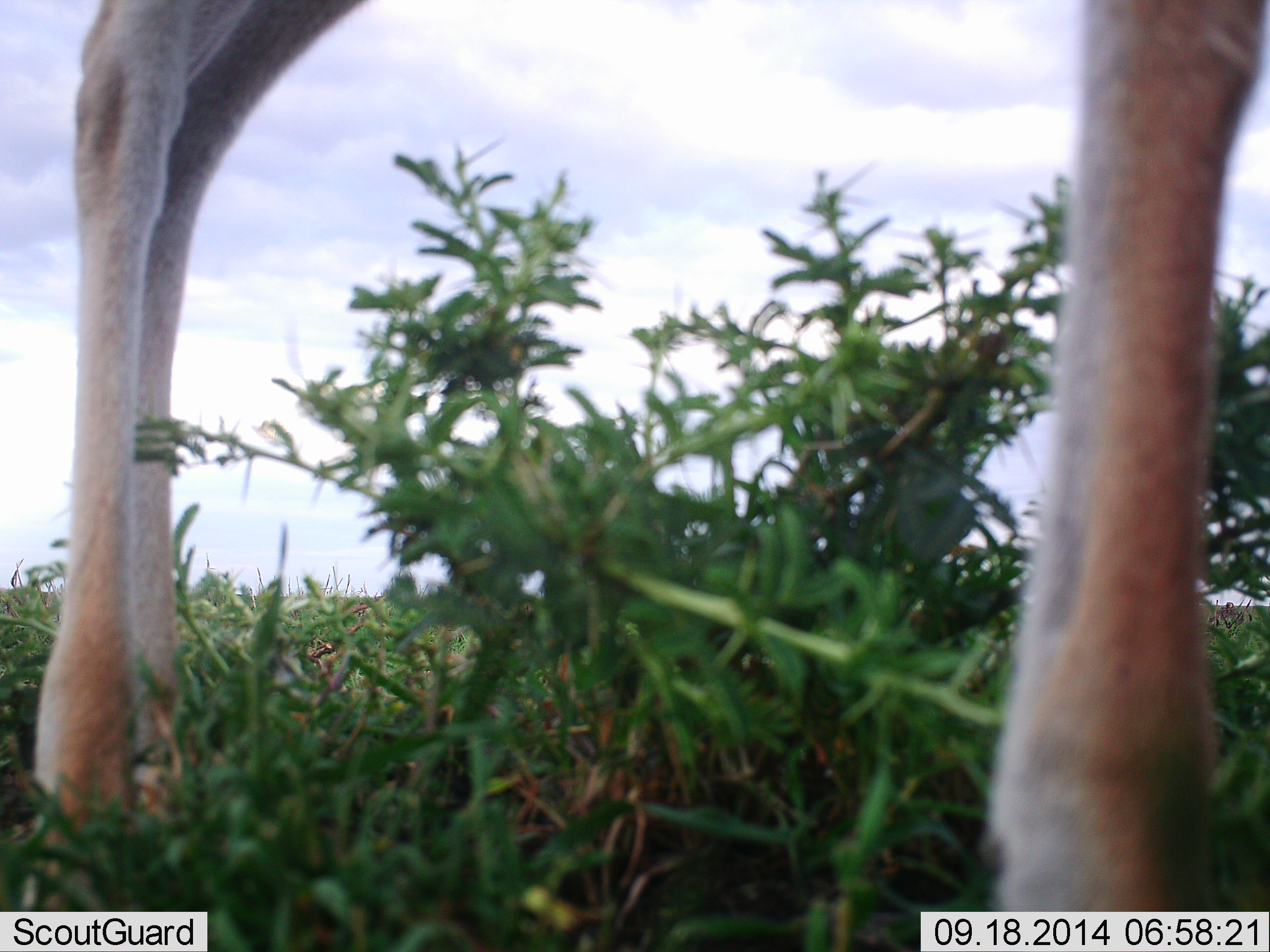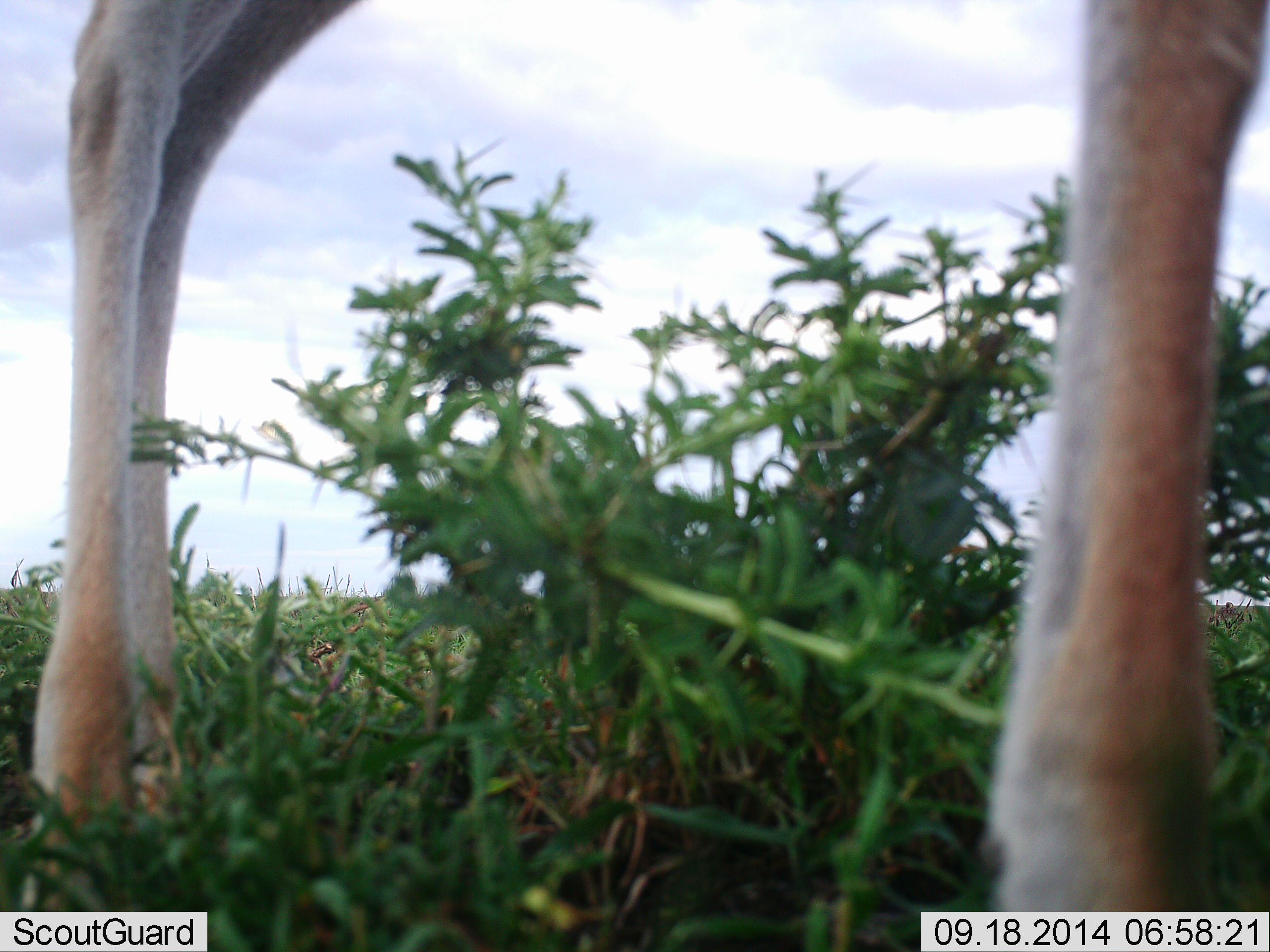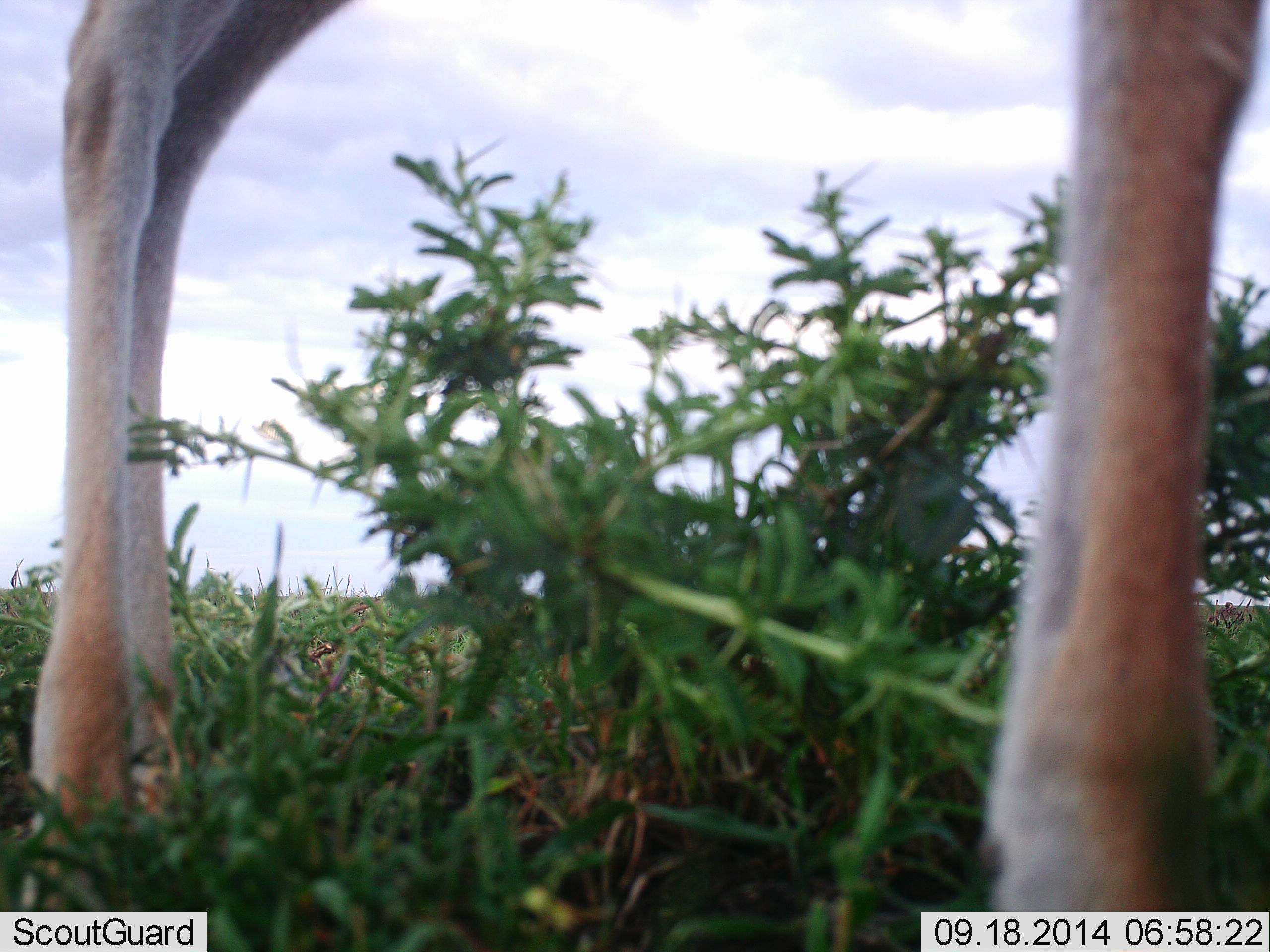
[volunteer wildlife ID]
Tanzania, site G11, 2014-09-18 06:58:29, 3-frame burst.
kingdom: Animalia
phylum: Chordata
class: Mammalia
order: Artiodactyla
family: Bovidae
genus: Eudorcas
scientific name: Eudorcas thomsonii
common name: thomson's gazelle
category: gazellethomsons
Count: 1.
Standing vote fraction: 80%.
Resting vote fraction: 0%.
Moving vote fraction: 10%.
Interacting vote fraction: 10%.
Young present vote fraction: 0%.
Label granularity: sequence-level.